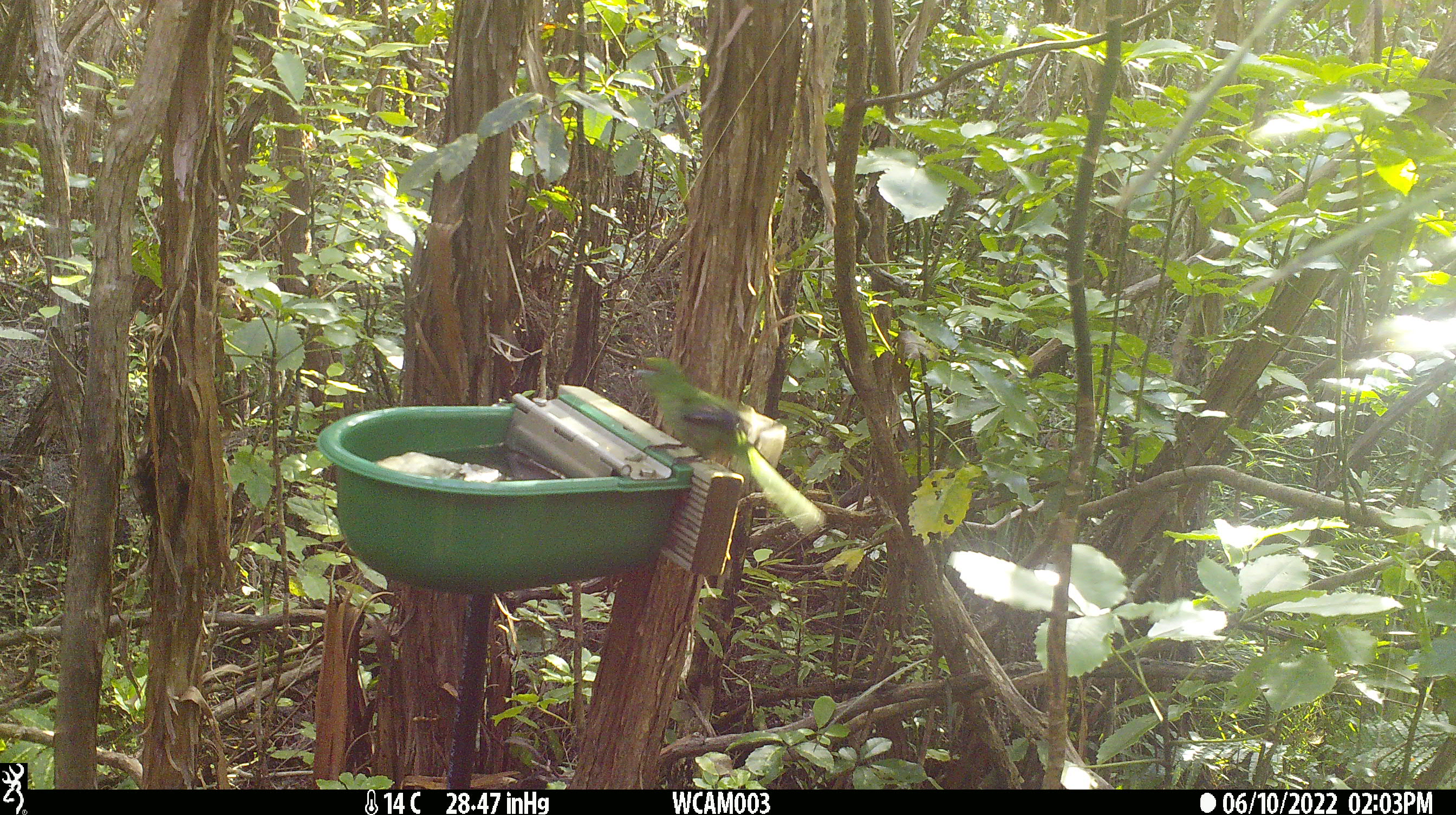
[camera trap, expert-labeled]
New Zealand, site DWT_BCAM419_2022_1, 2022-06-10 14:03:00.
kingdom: Animalia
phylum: Chordata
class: Aves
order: Psittaciformes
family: Psittaculidae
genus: Cyanoramphus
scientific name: Cyanoramphus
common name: parakeet